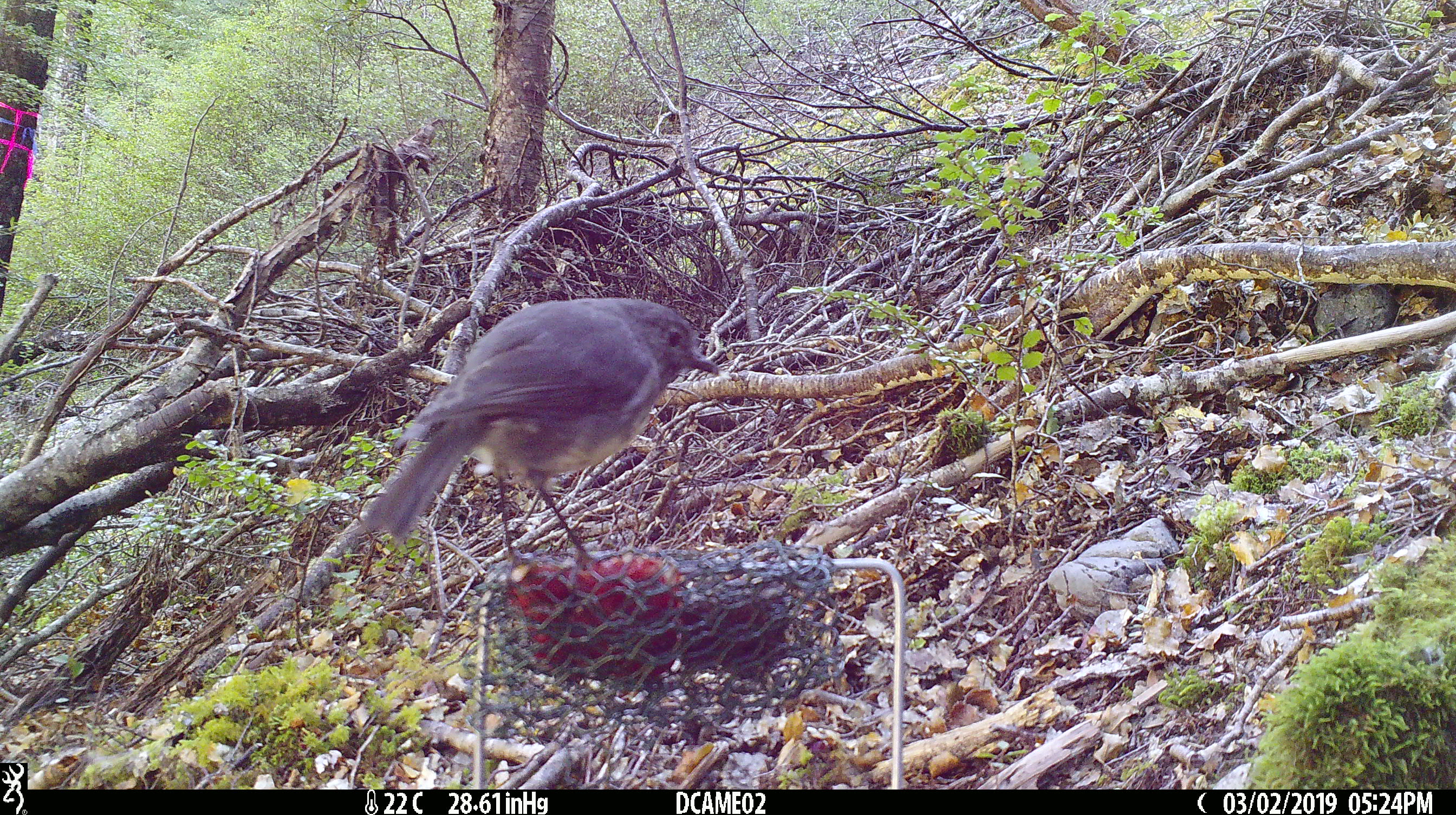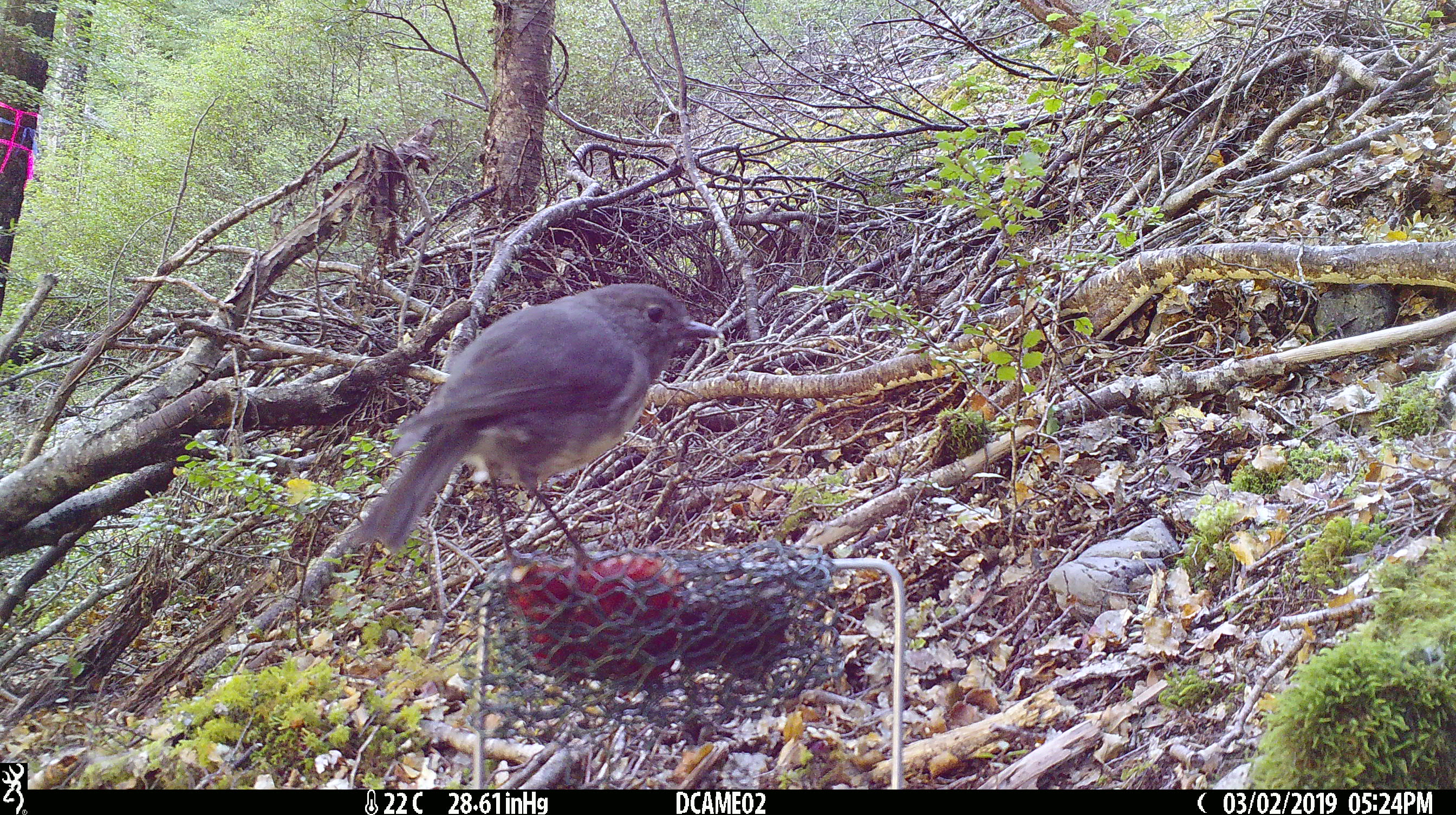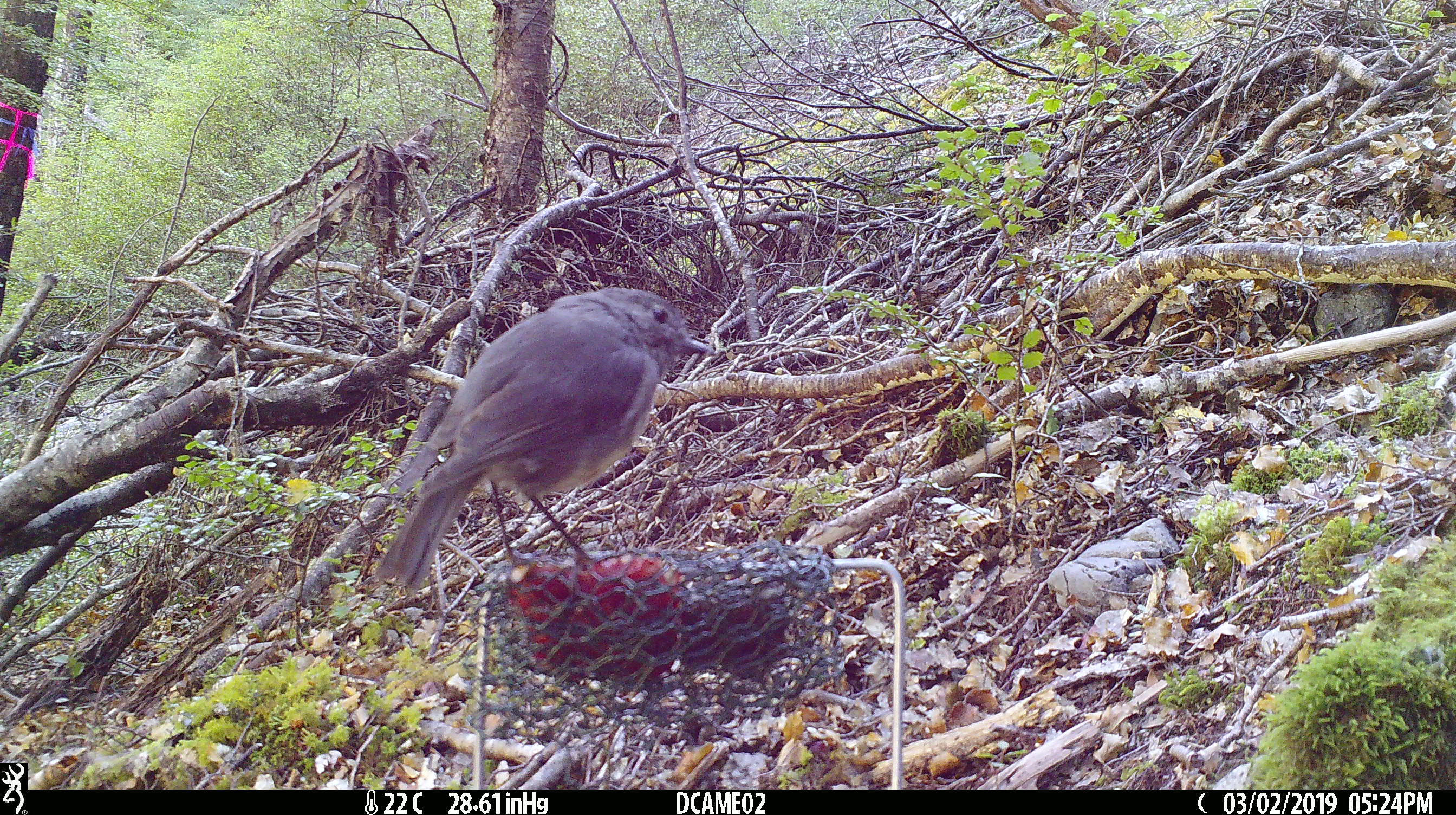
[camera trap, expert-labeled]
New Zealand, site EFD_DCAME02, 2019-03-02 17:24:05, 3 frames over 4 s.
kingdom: Animalia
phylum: Chordata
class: Aves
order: Passeriformes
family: Petroicidae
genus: Petroica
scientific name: Petroica australis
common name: new zealand robin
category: robin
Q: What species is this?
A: Robin (new zealand robin) (Petroica australis).